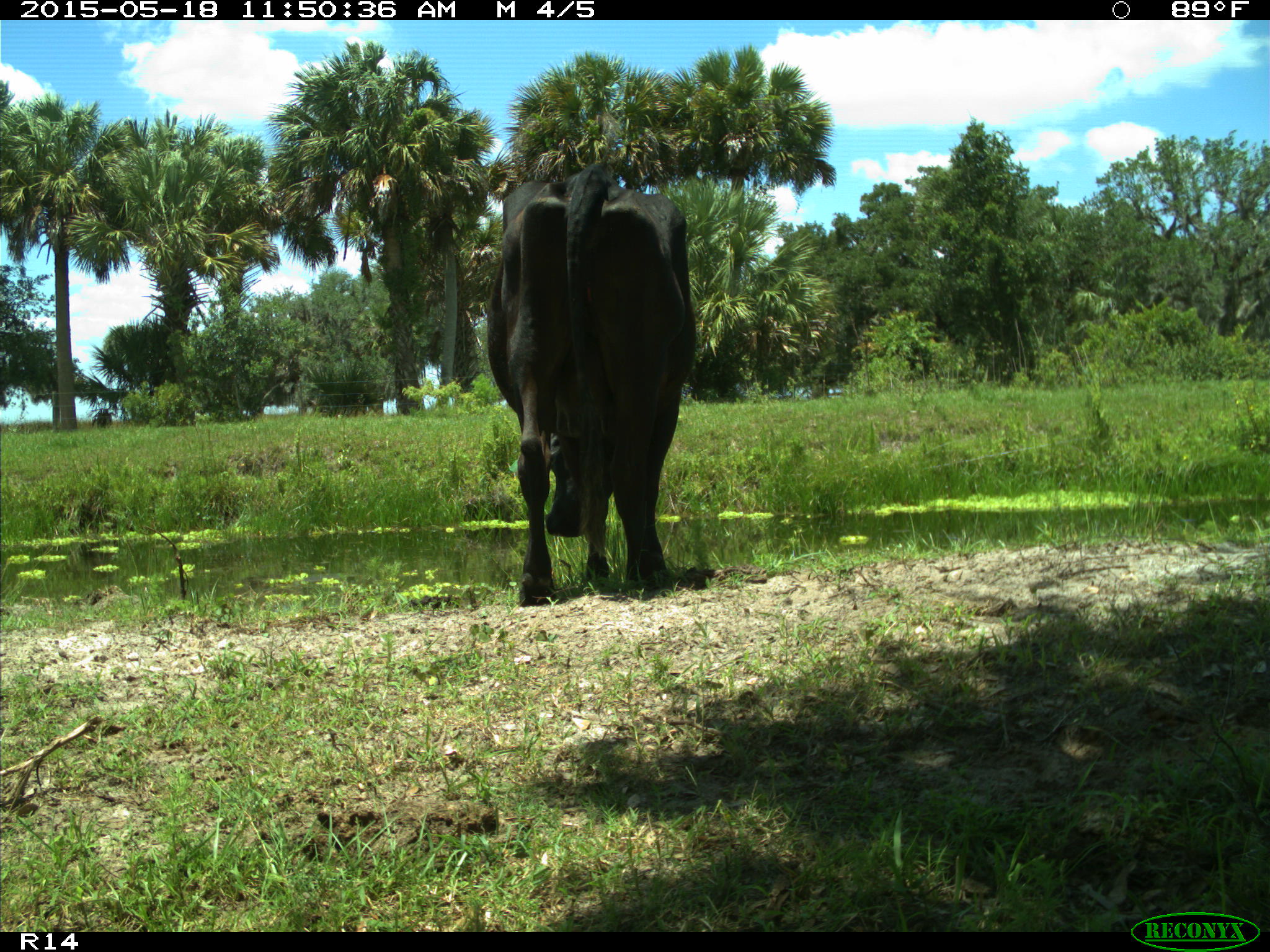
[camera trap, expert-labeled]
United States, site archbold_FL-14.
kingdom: Animalia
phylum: Chordata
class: Mammalia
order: Artiodactyla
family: Bovidae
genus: Bos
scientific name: Bos taurus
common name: domestic cow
Bos taurus (domestic cow).